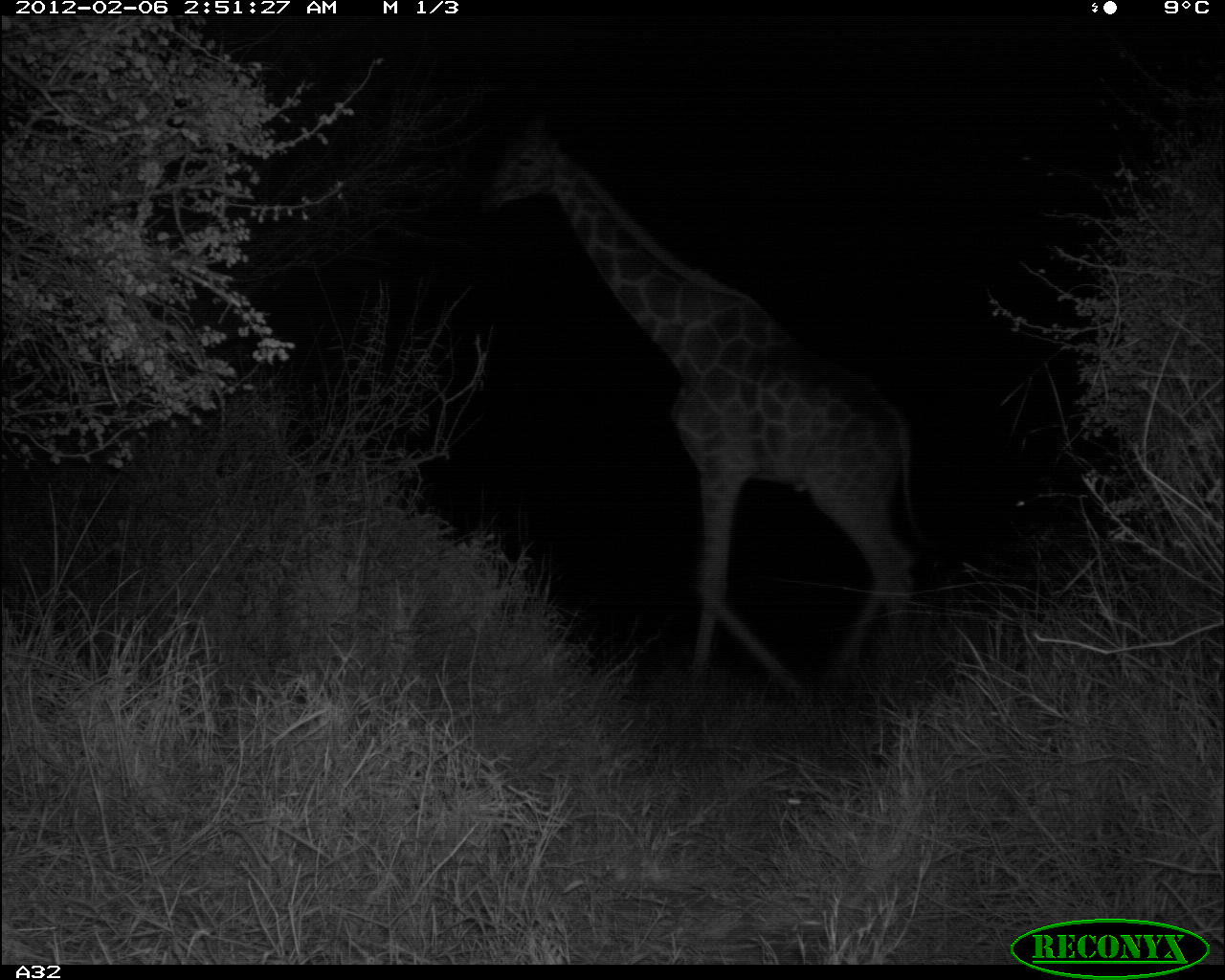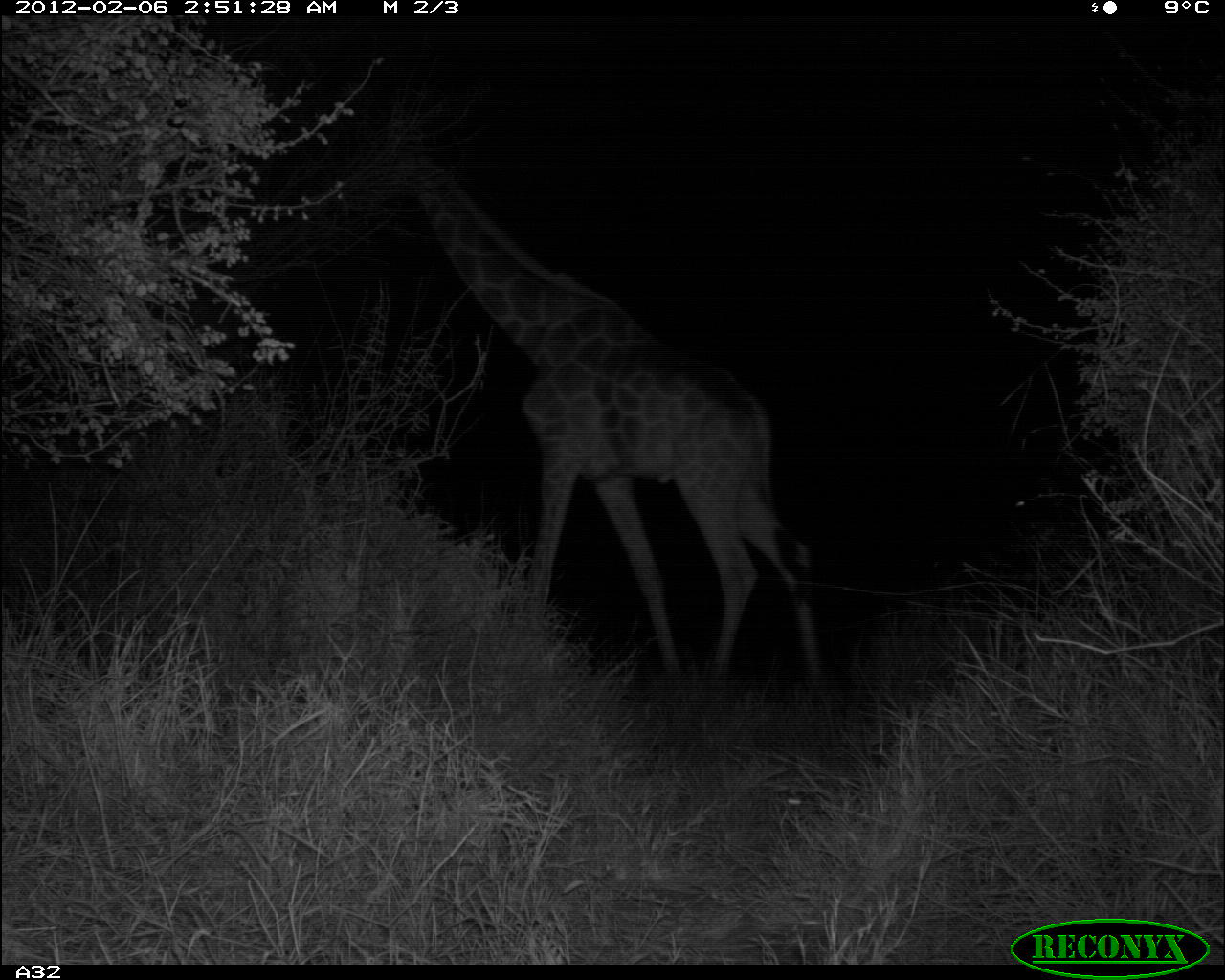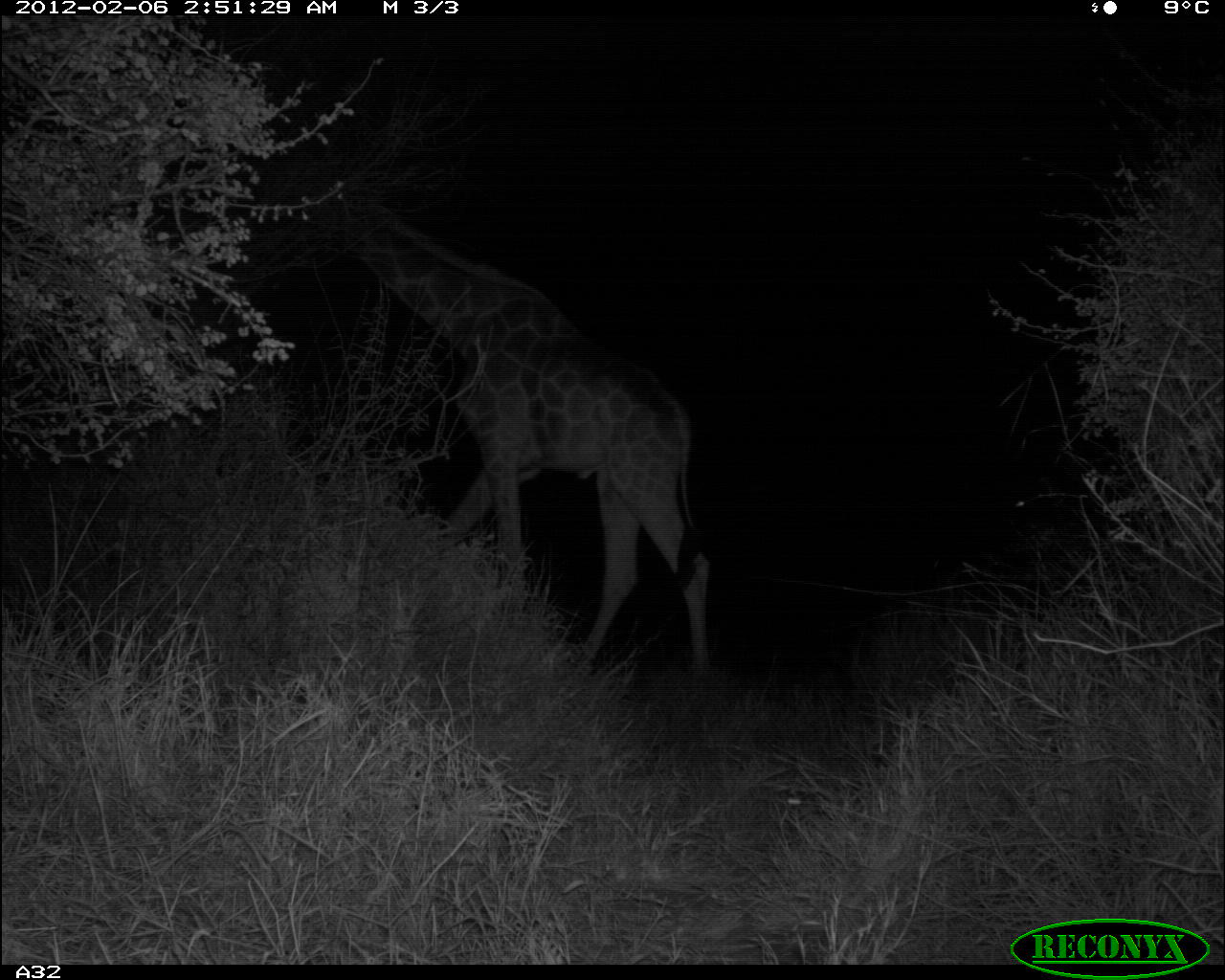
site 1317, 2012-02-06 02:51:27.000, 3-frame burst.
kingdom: Animalia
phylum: Chordata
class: Mammalia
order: Artiodactyla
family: Giraffidae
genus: Giraffa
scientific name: Giraffa camelopardalis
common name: giraffe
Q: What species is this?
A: Giraffa camelopardalis (giraffe).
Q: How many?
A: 1.